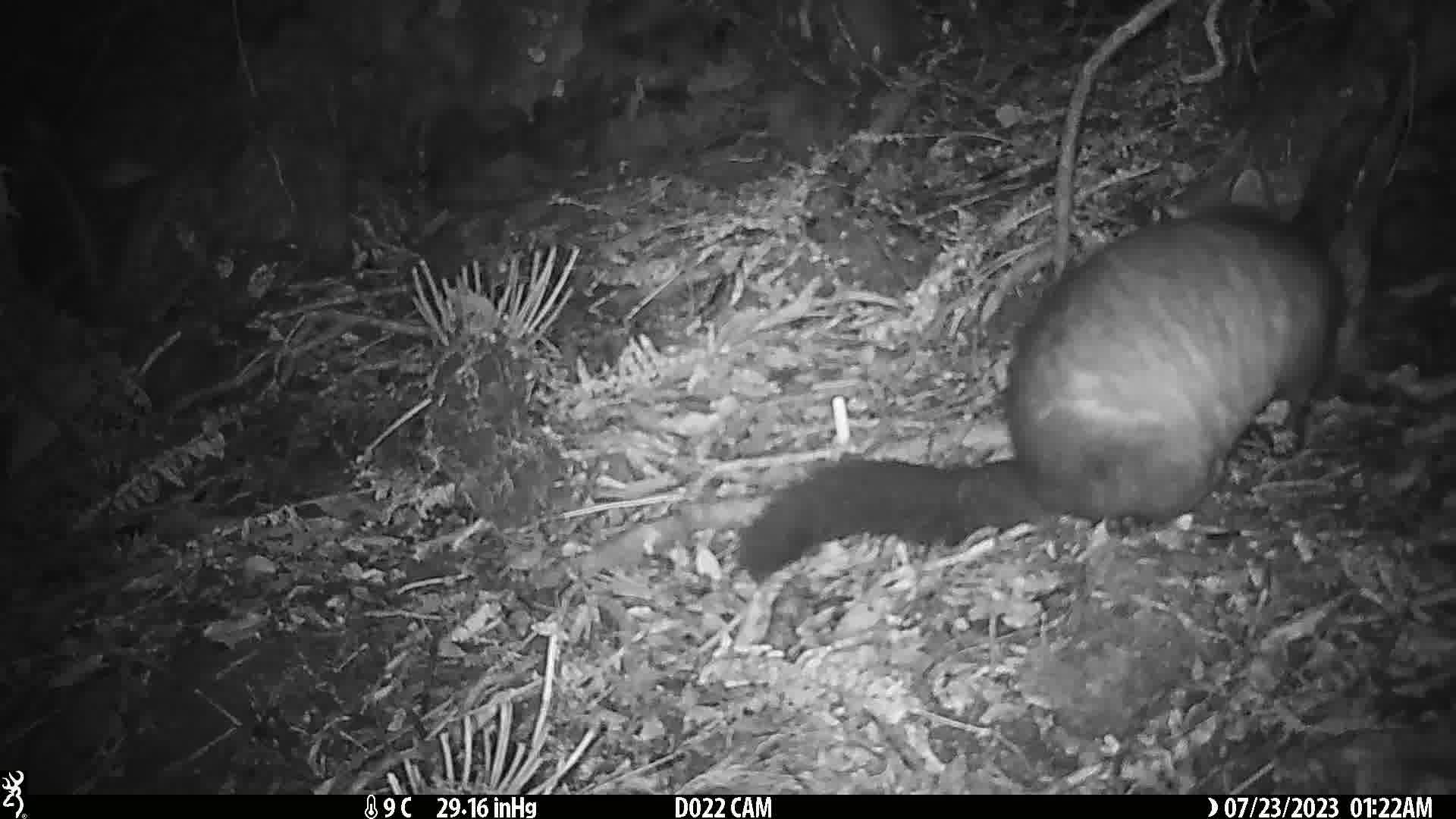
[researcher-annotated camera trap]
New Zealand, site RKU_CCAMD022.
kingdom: Animalia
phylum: Chordata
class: Mammalia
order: Diprotodontia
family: Phalangeridae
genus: Trichosurus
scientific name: Trichosurus vulpecula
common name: common brushtail possum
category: possum